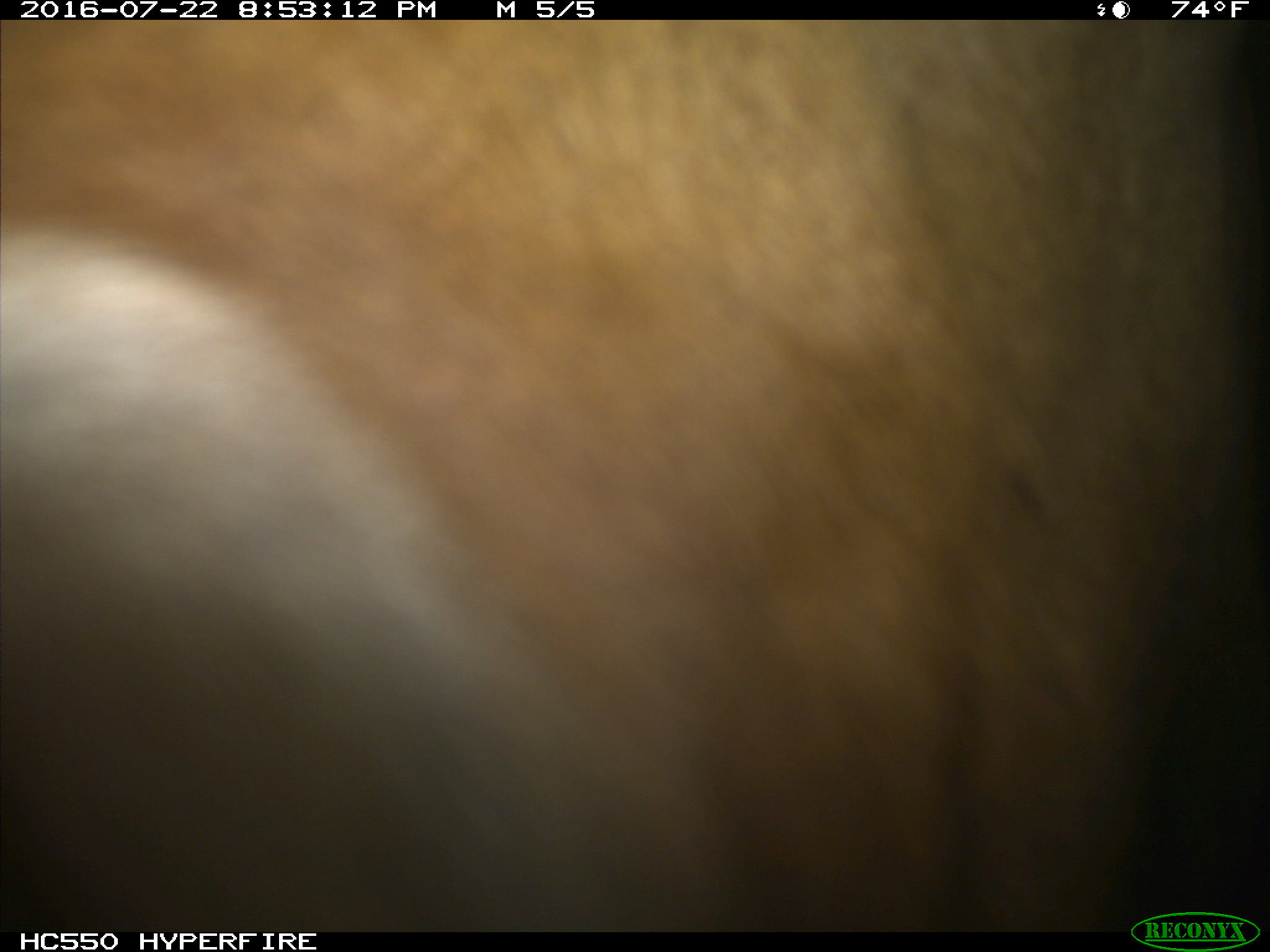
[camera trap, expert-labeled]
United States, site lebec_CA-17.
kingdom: Animalia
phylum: Chordata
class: Mammalia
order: Artiodactyla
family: Bovidae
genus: Bos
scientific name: Bos taurus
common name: domestic cow